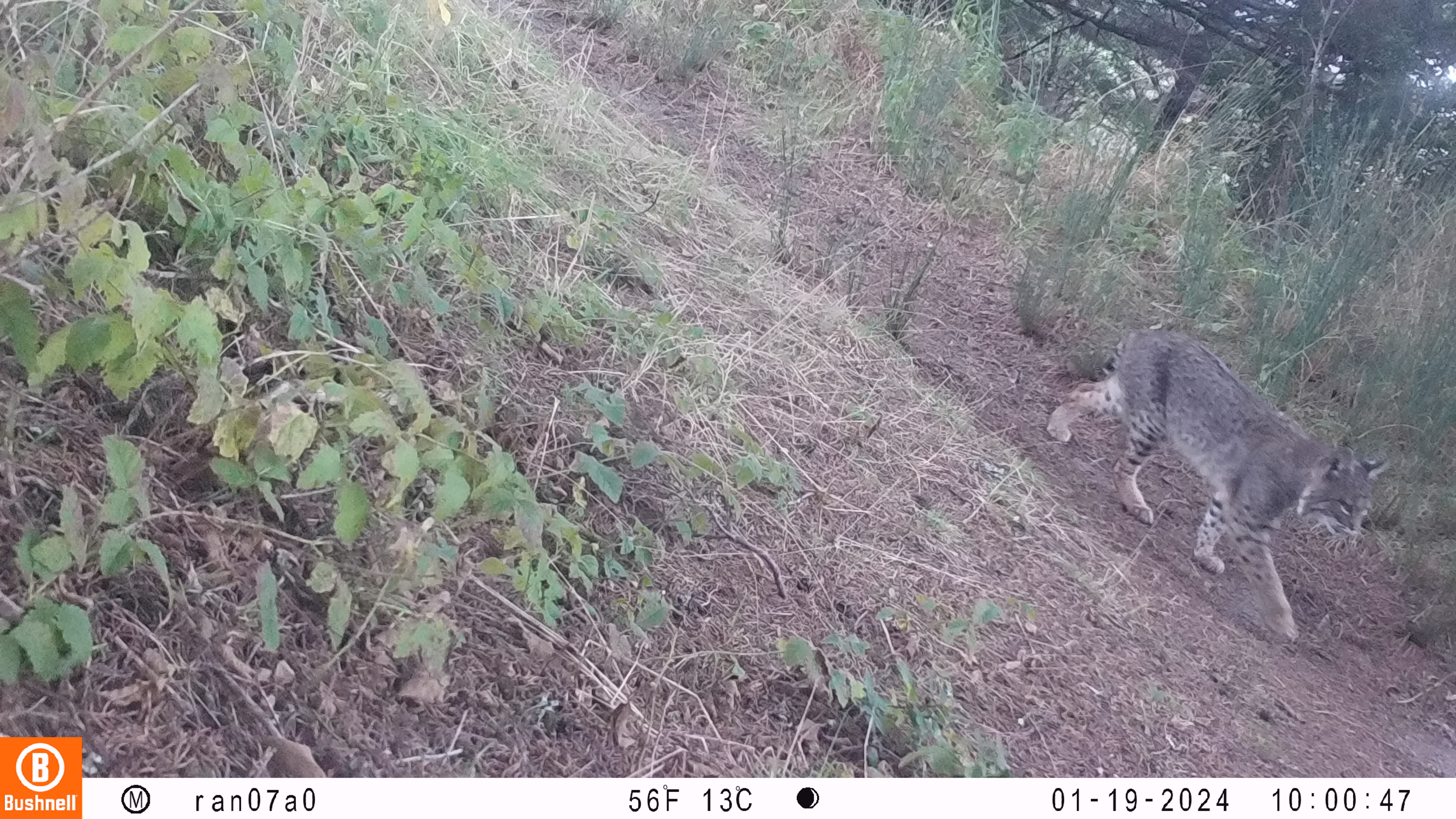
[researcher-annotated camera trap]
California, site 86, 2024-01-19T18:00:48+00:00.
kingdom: Animalia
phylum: Chordata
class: Mammalia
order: Carnivora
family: Felidae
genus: Lynx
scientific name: Lynx rufus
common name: bobcat